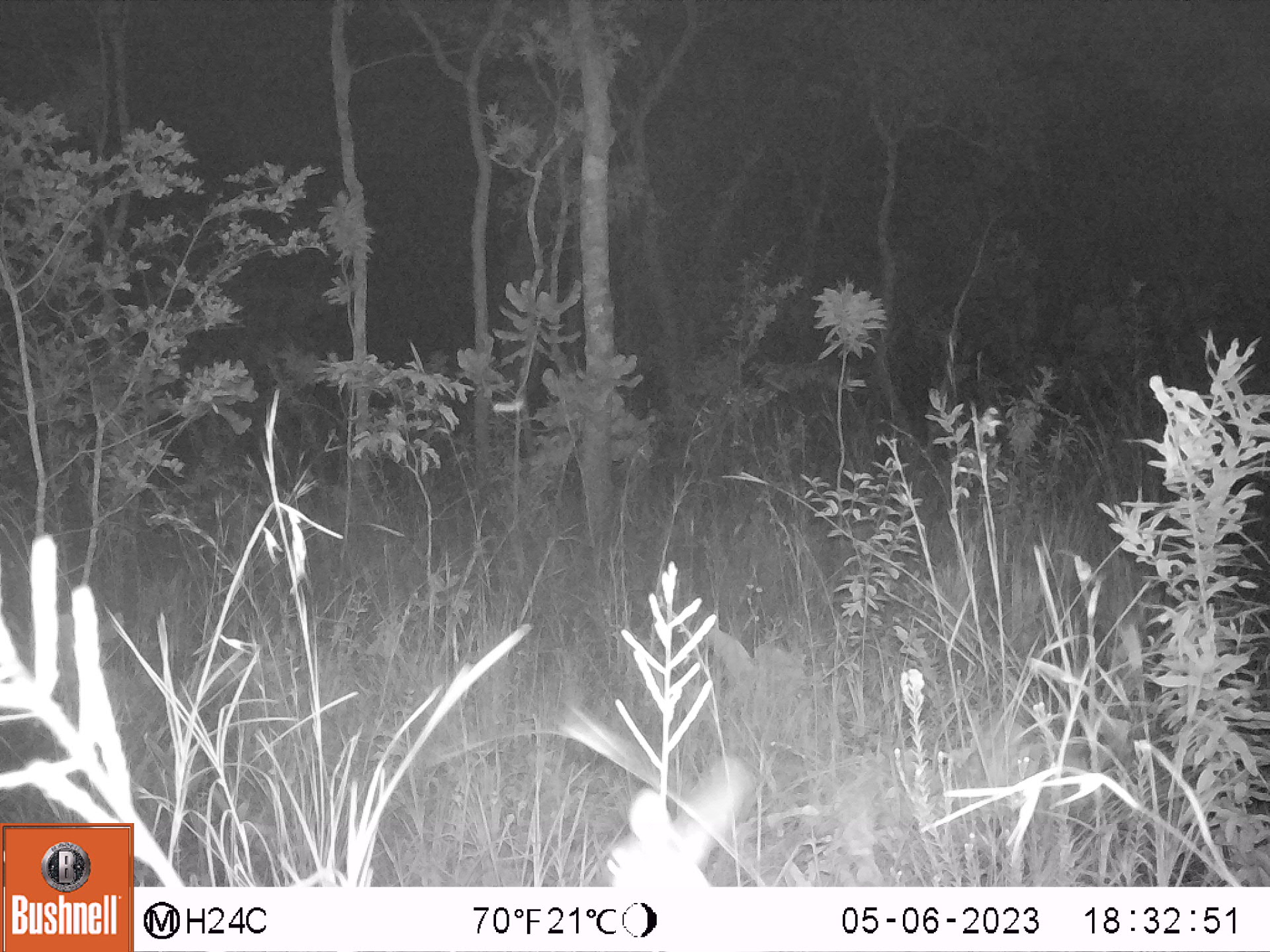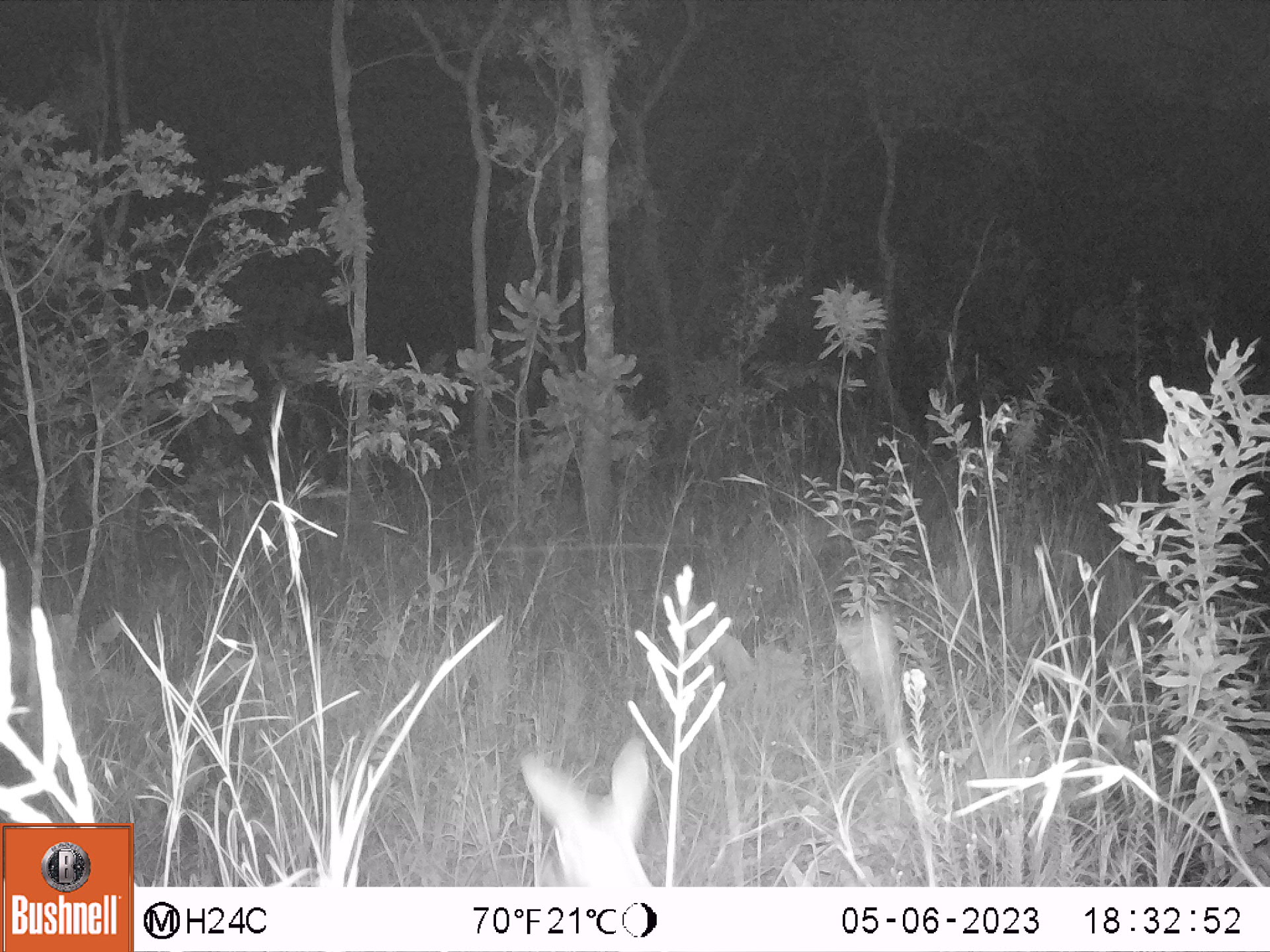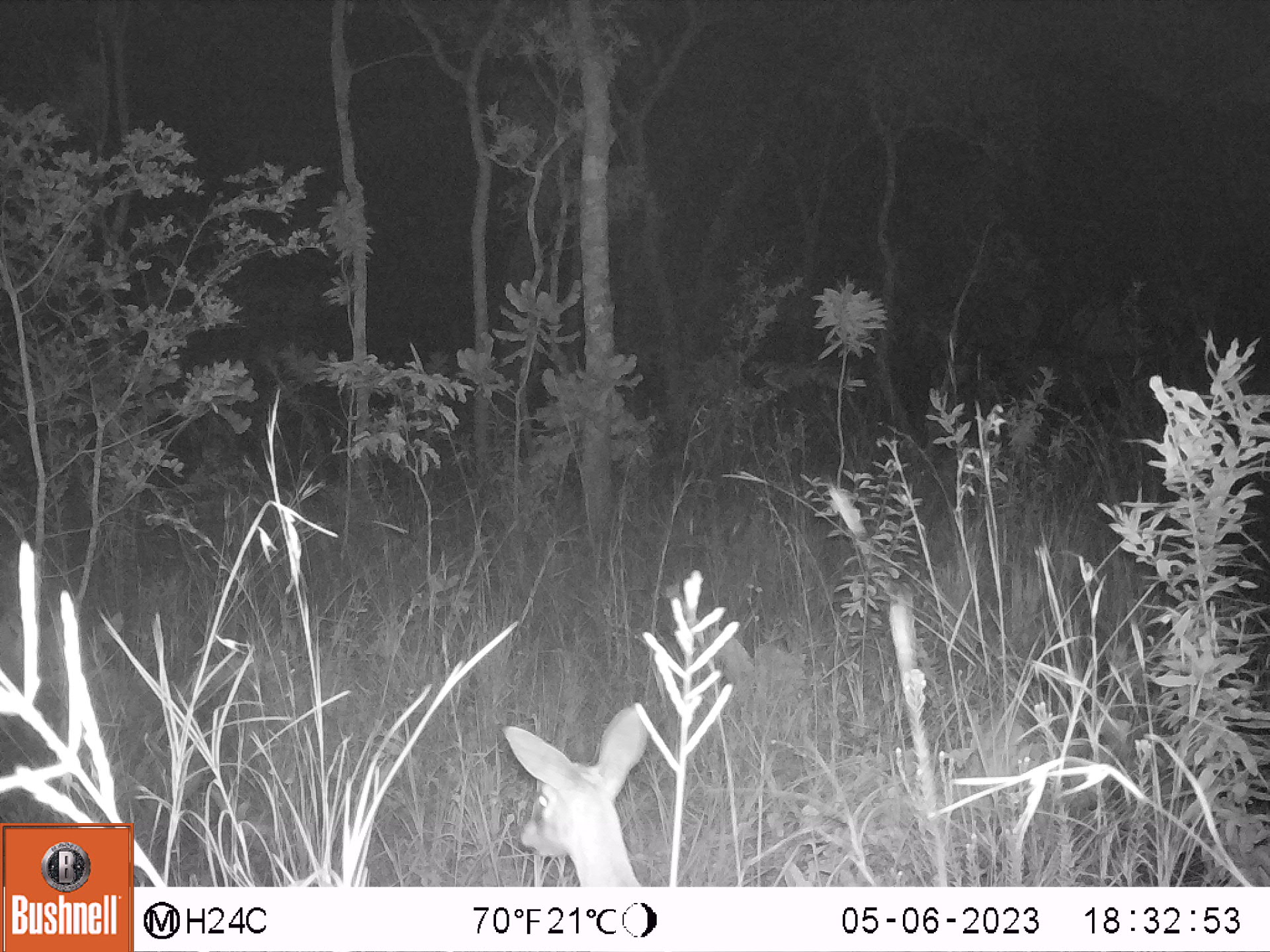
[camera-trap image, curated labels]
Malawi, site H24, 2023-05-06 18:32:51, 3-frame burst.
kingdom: Animalia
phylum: Chordata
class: Mammalia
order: Artiodactyla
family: Bovidae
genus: Sylvicapra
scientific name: Sylvicapra grimmia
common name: common duiker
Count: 1.